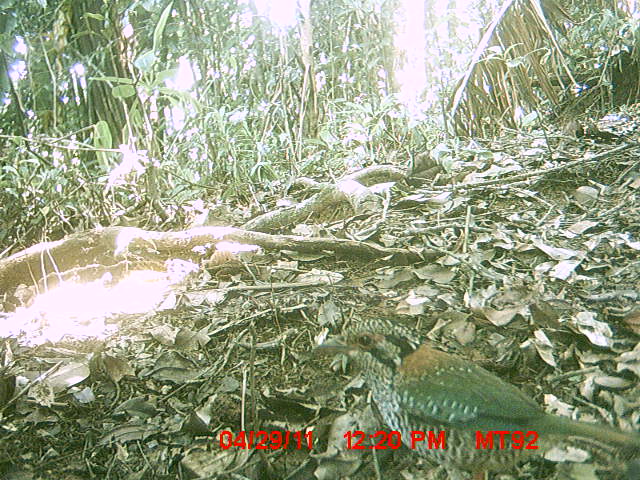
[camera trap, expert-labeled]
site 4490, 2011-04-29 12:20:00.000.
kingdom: Animalia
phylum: Chordata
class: Aves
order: Coraciiformes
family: Brachypteraciidae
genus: Brachypteracias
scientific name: Brachypteracias squamiger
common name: scaly ground roller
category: geobiastes squamiger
Geobiastes squamiger (scaly ground roller) (Brachypteracias squamiger), count 1.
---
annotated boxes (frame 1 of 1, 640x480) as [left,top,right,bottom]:
geobiastes squamiger: [311,317,640,480]